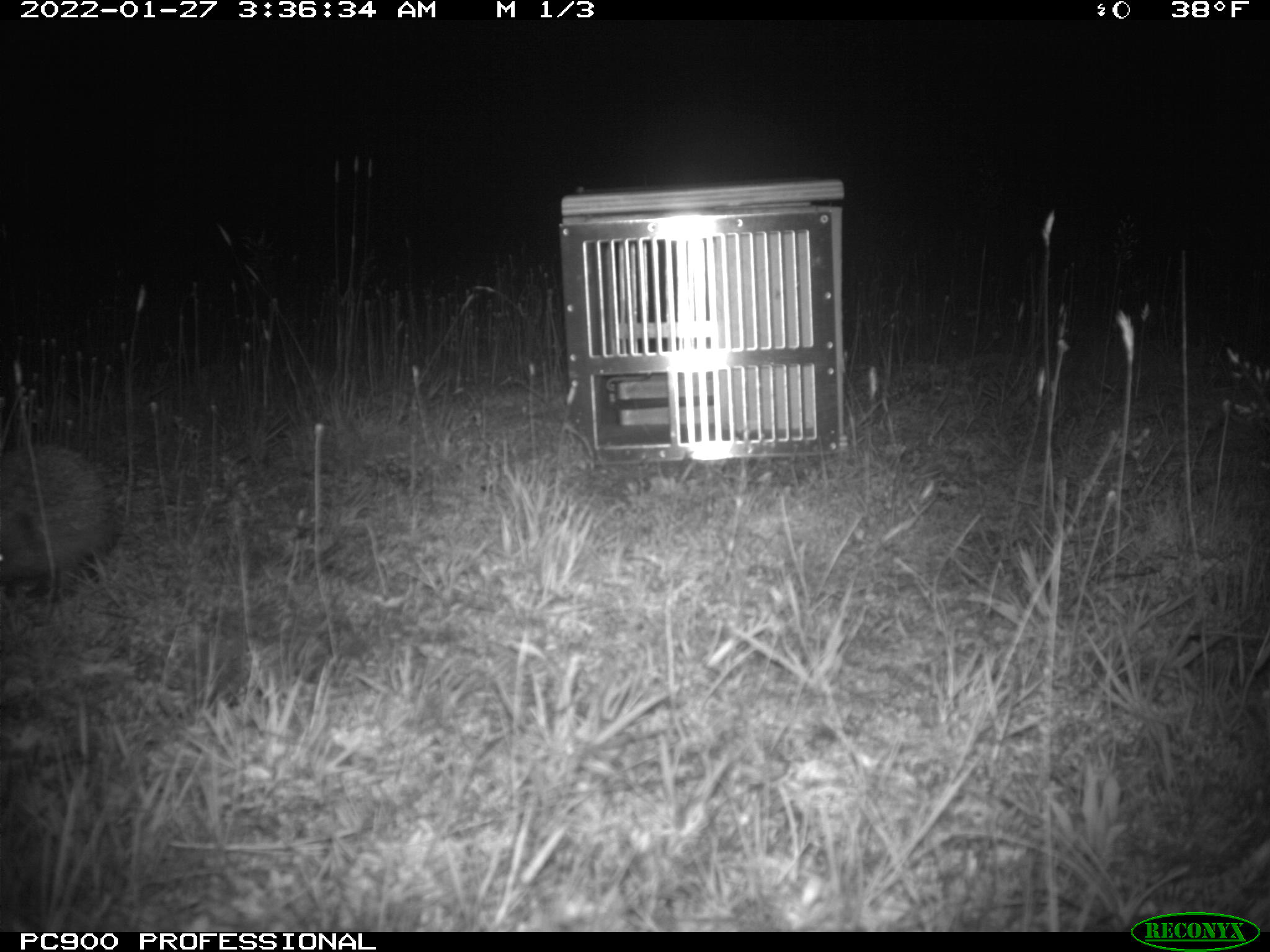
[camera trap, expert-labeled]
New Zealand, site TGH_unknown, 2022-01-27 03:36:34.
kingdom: Animalia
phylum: Chordata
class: Mammalia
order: Eulipotyphla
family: Erinaceidae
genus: Erinaceus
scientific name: Erinaceus europaeus europaeus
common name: european hedgehog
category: hedgehog